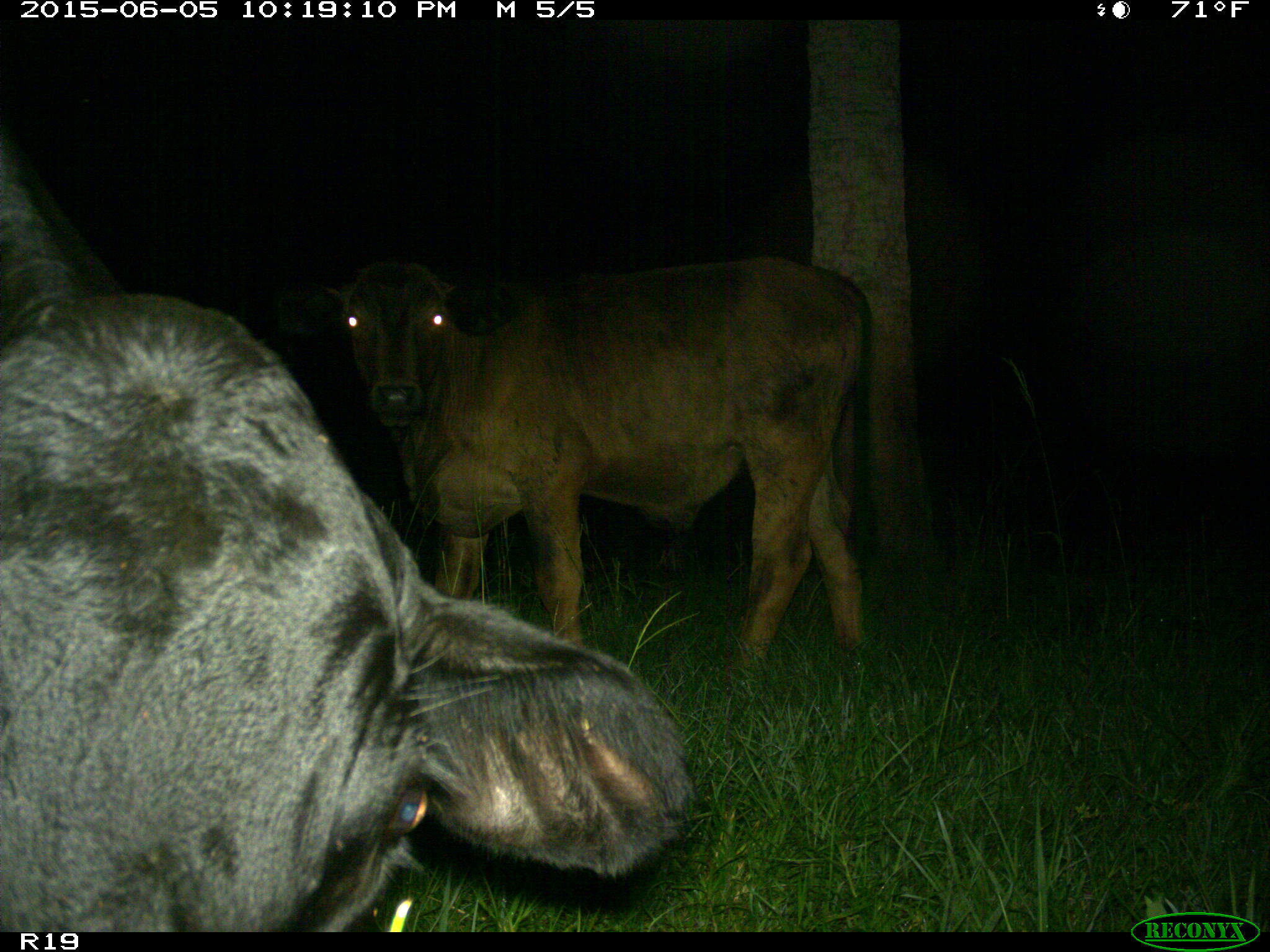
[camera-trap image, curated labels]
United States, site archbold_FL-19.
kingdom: Animalia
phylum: Chordata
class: Mammalia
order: Artiodactyla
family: Bovidae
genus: Bos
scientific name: Bos taurus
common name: domestic cow